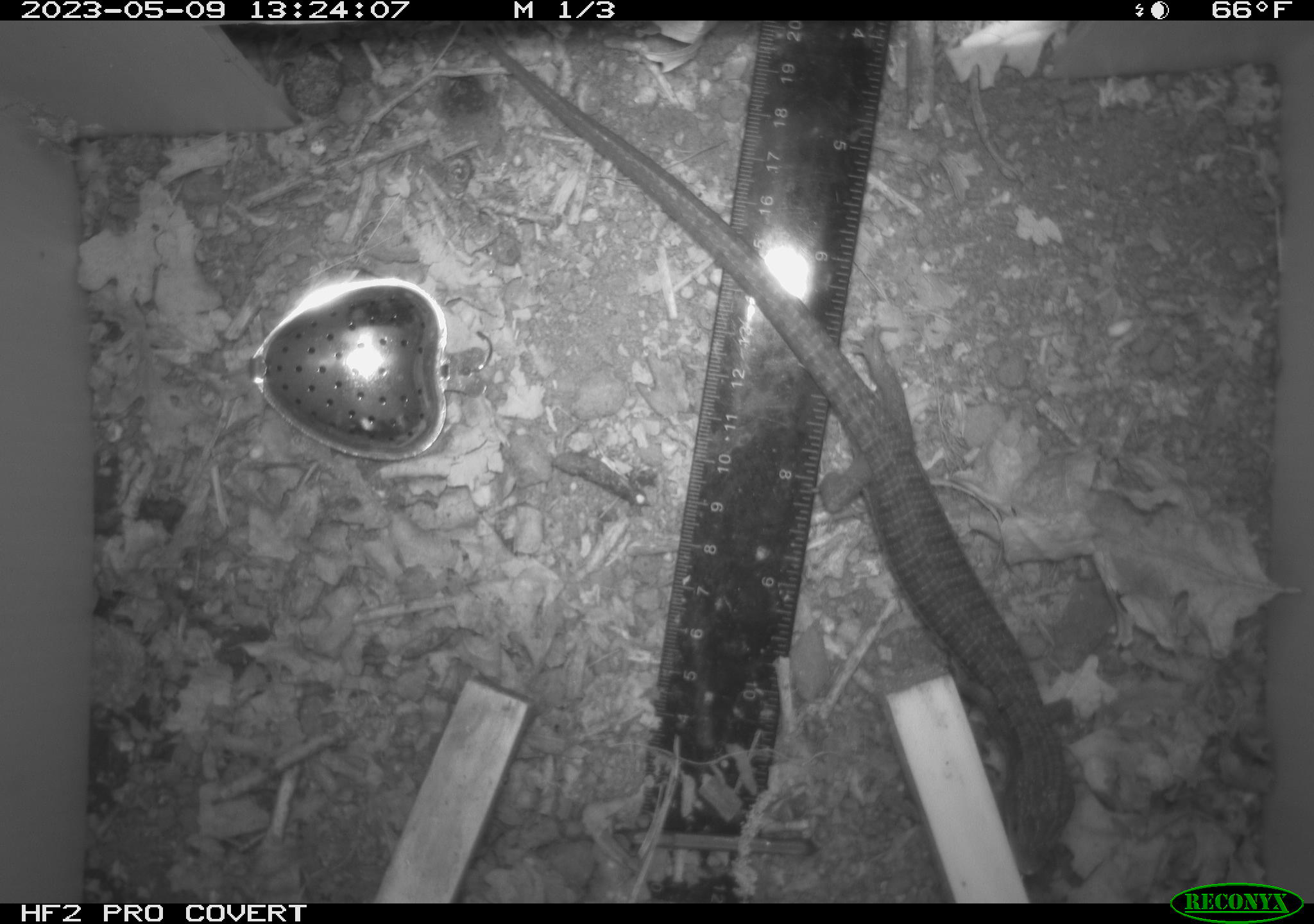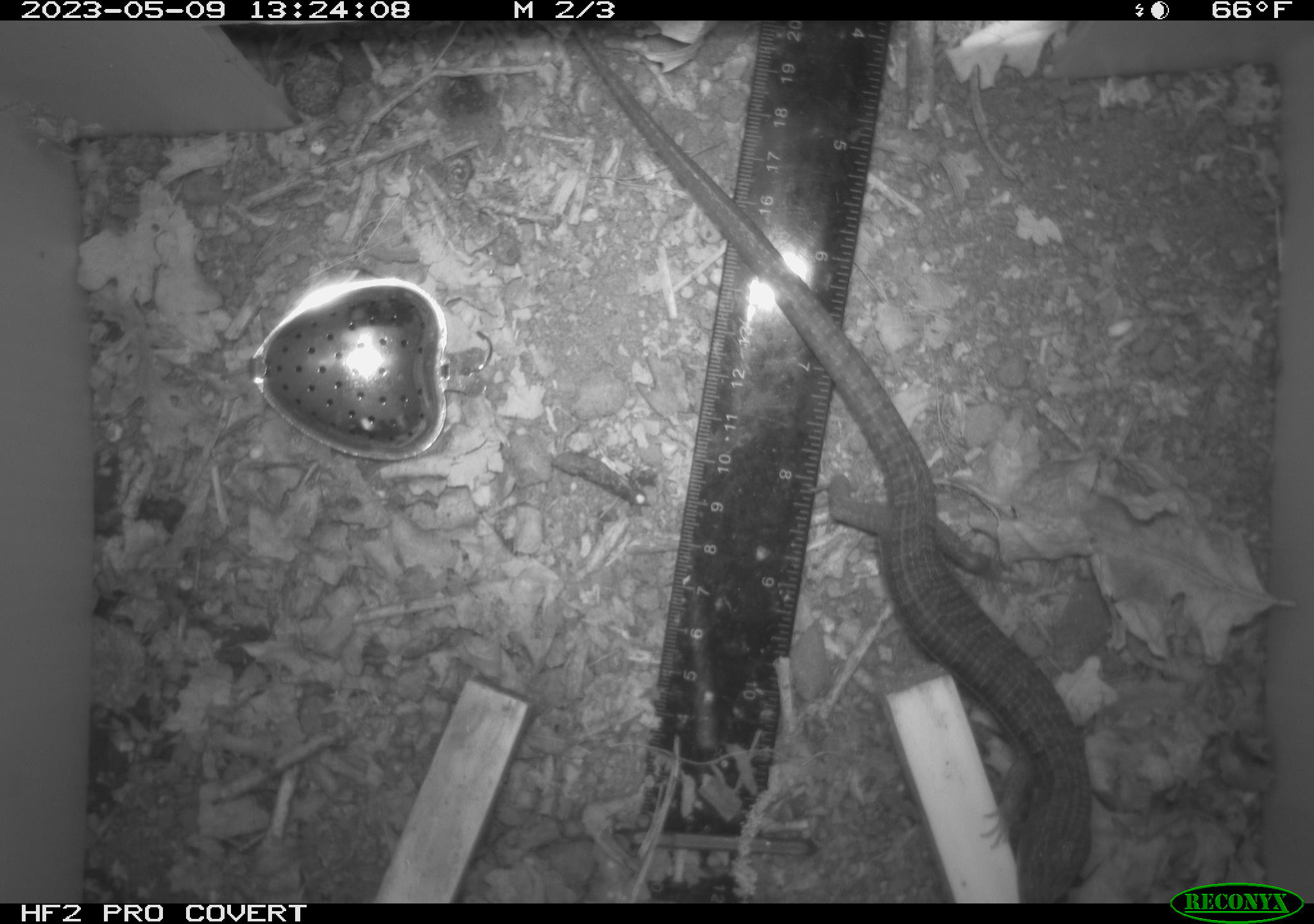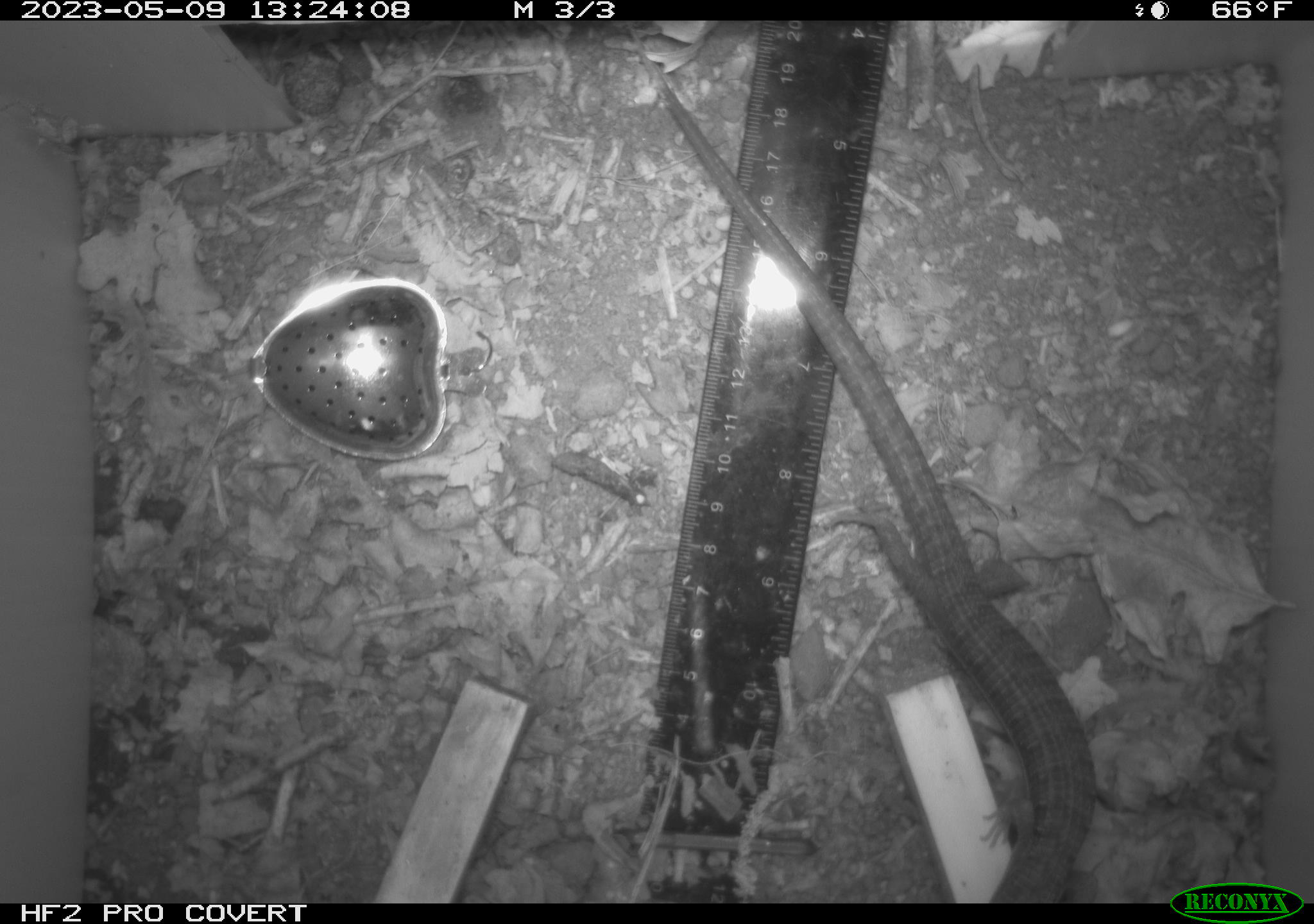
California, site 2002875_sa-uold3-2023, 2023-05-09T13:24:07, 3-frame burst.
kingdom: Animalia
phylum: Chordata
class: Reptilia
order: Squamata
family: Anguidae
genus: Elgaria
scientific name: Elgaria multicarinata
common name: southern alligator lizard